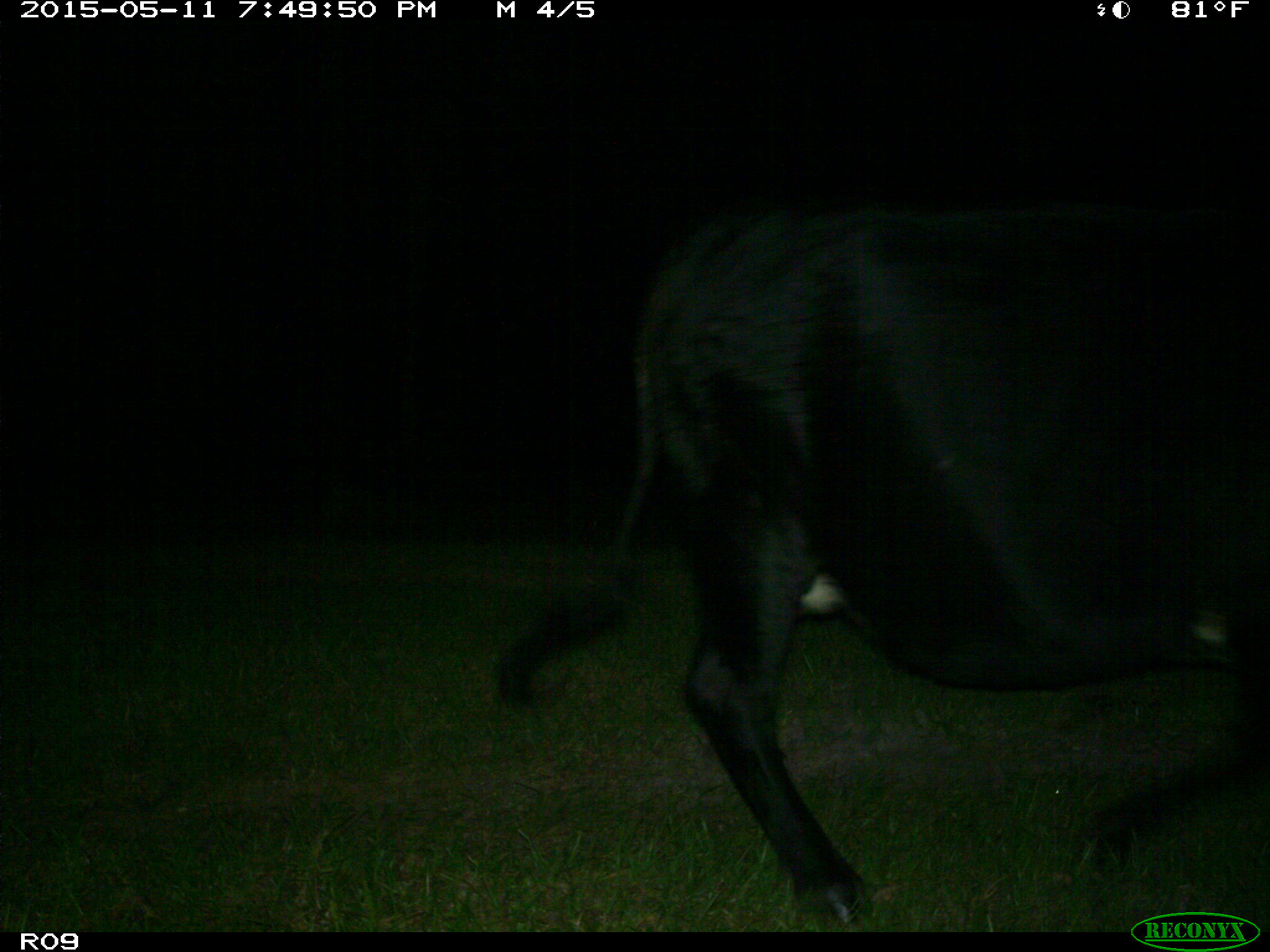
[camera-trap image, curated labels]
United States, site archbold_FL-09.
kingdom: Animalia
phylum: Chordata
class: Mammalia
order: Artiodactyla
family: Bovidae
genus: Bos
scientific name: Bos taurus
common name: domestic cow